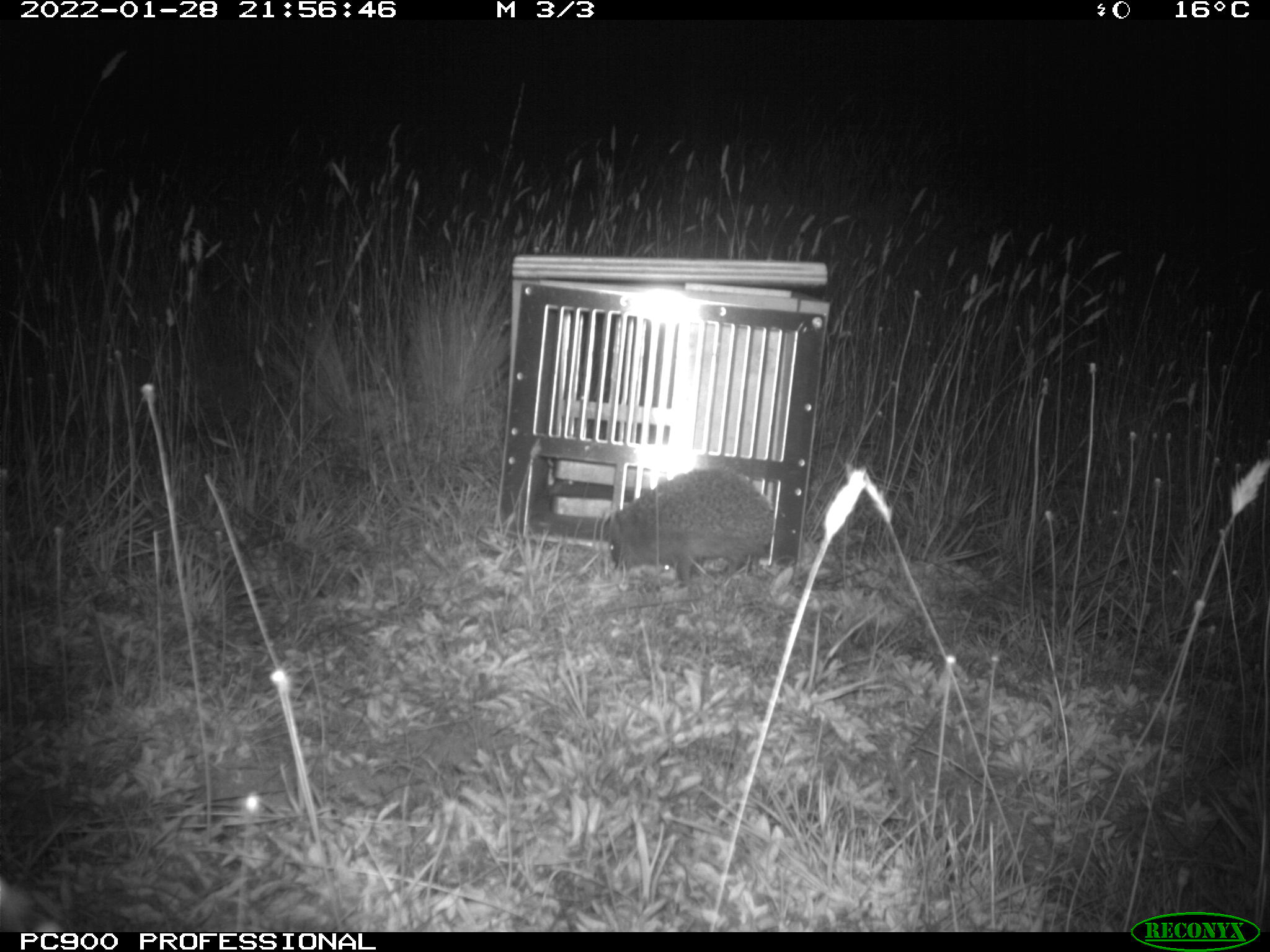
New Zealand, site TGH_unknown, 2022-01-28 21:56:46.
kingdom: Animalia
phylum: Chordata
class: Mammalia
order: Eulipotyphla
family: Erinaceidae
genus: Erinaceus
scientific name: Erinaceus europaeus europaeus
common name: european hedgehog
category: hedgehog